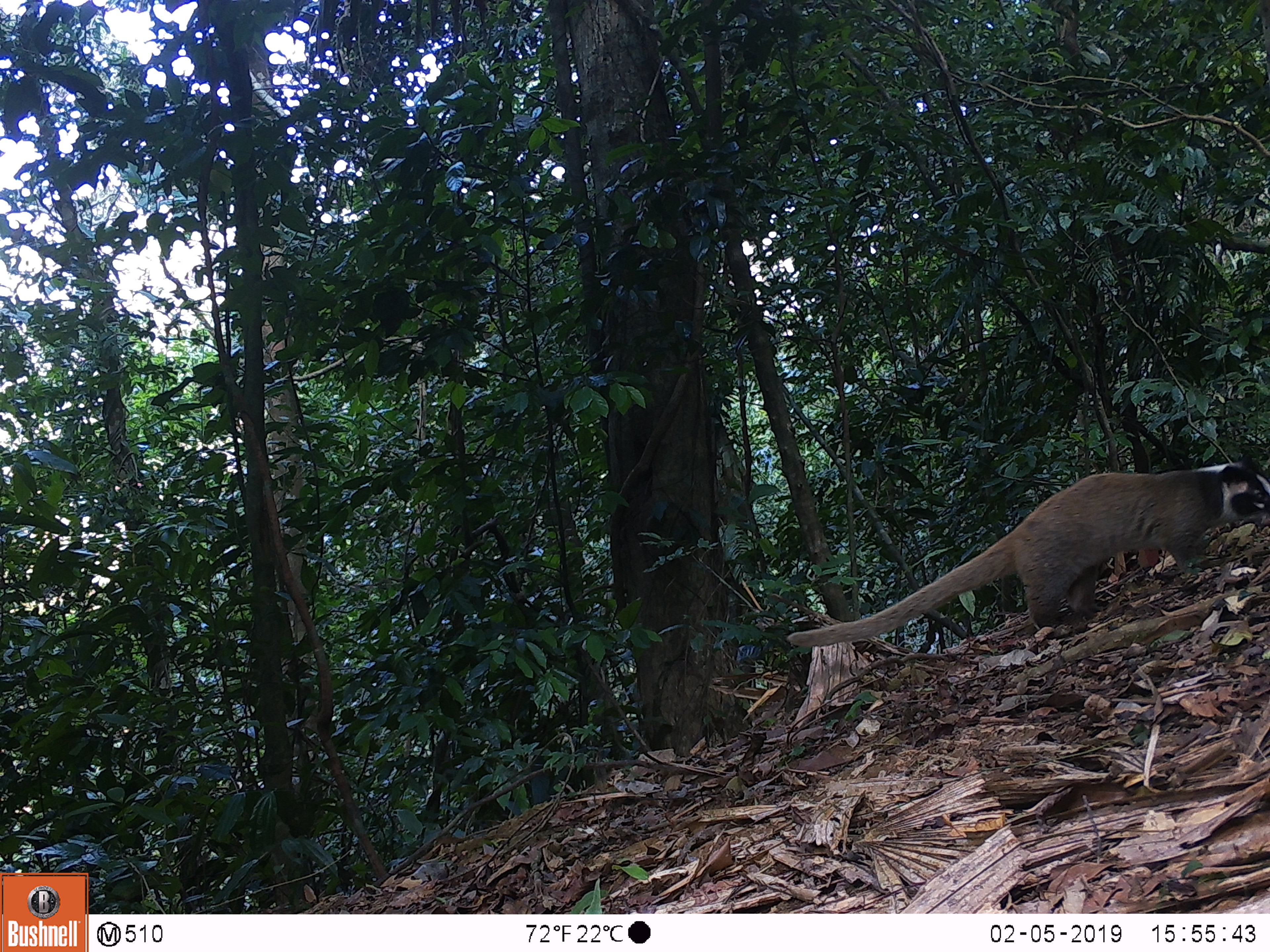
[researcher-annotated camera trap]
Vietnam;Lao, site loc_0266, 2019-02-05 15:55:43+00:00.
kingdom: Animalia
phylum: Chordata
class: Mammalia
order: Carnivora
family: Viverridae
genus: Paguma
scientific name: Paguma larvata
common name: masked palm civet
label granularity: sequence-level